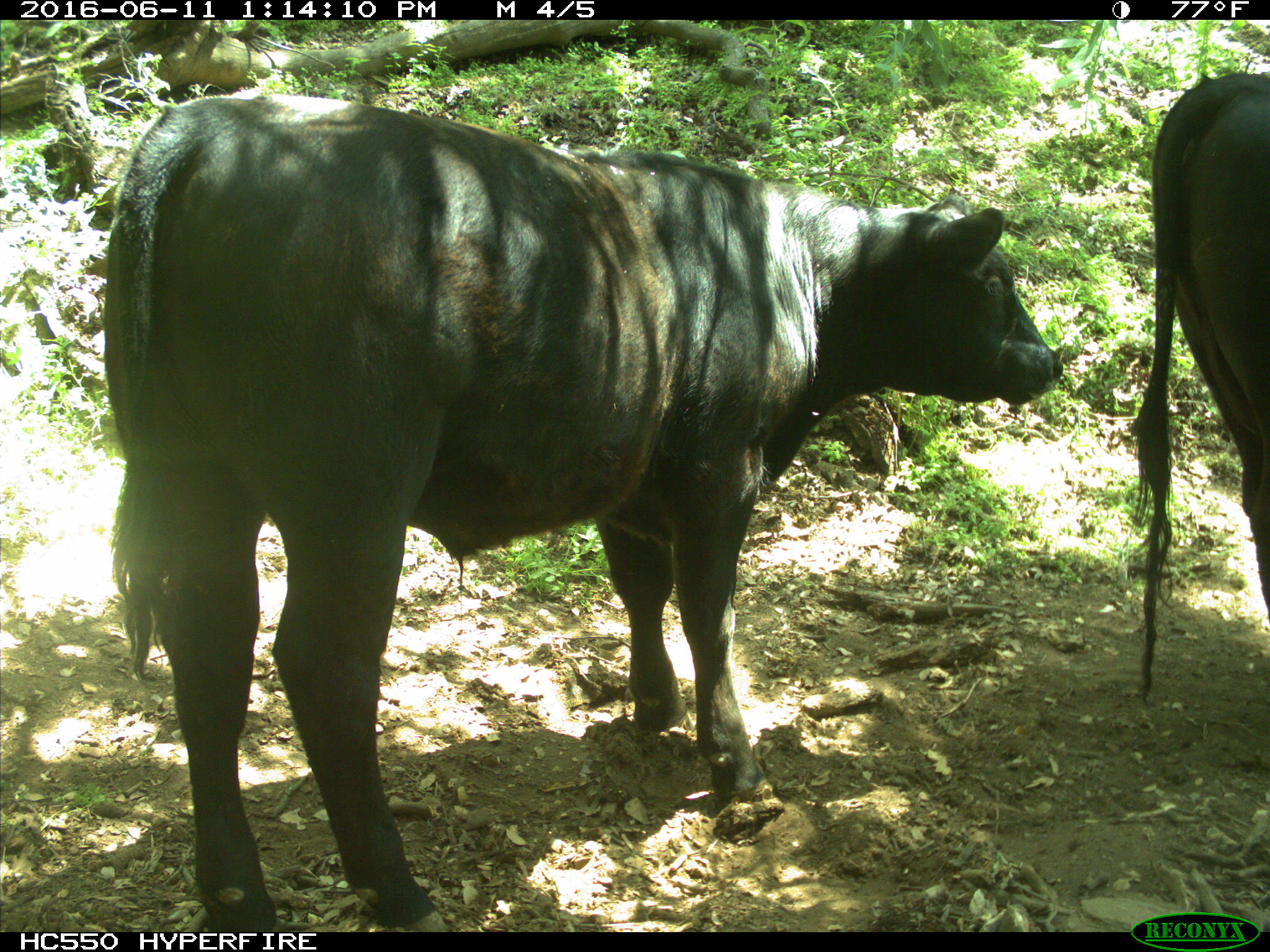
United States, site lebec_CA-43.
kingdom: Animalia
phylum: Chordata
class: Mammalia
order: Artiodactyla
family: Bovidae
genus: Bos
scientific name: Bos taurus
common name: domestic cow